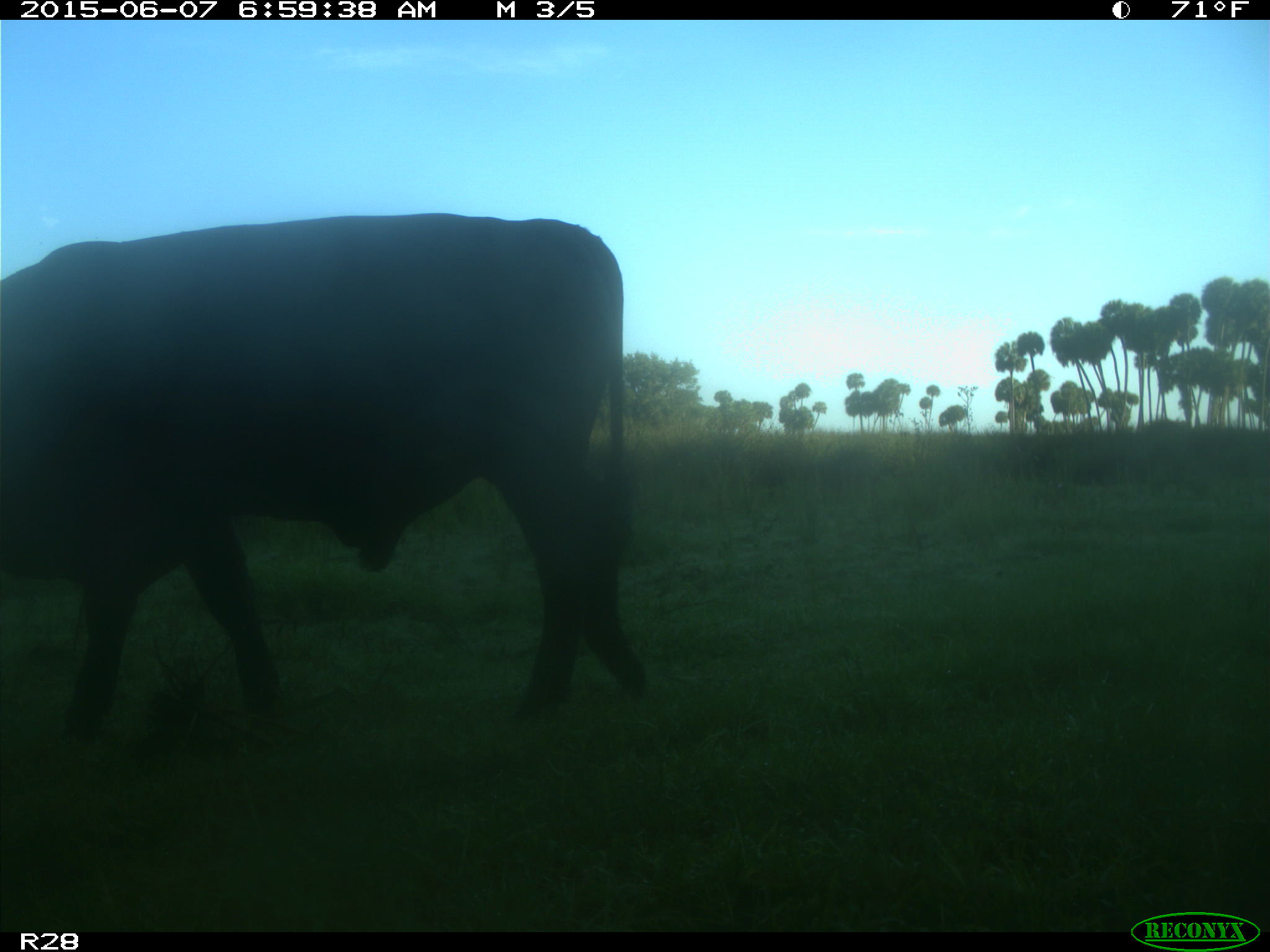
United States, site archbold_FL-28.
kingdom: Animalia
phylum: Chordata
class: Mammalia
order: Artiodactyla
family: Bovidae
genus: Bos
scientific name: Bos taurus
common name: domestic cow